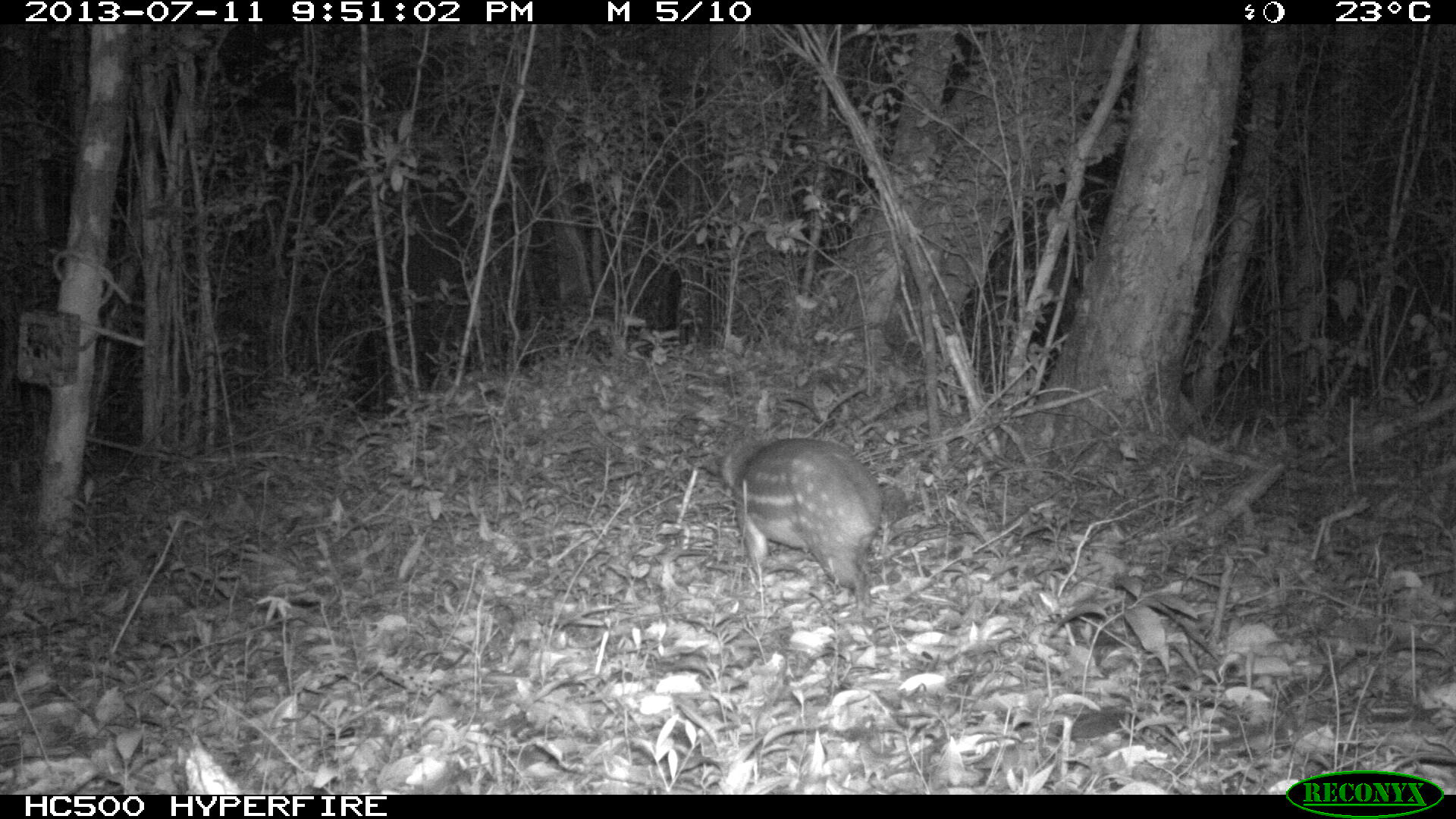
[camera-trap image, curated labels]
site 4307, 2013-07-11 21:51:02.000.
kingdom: Animalia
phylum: Chordata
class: Mammalia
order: Rodentia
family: Cuniculidae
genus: Cuniculus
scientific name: Cuniculus paca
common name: lowland paca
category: agouti paca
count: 1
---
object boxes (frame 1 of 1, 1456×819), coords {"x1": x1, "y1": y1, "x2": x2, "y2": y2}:
agouti paca: {"x1": 715, "y1": 435, "x2": 884, "y2": 610}